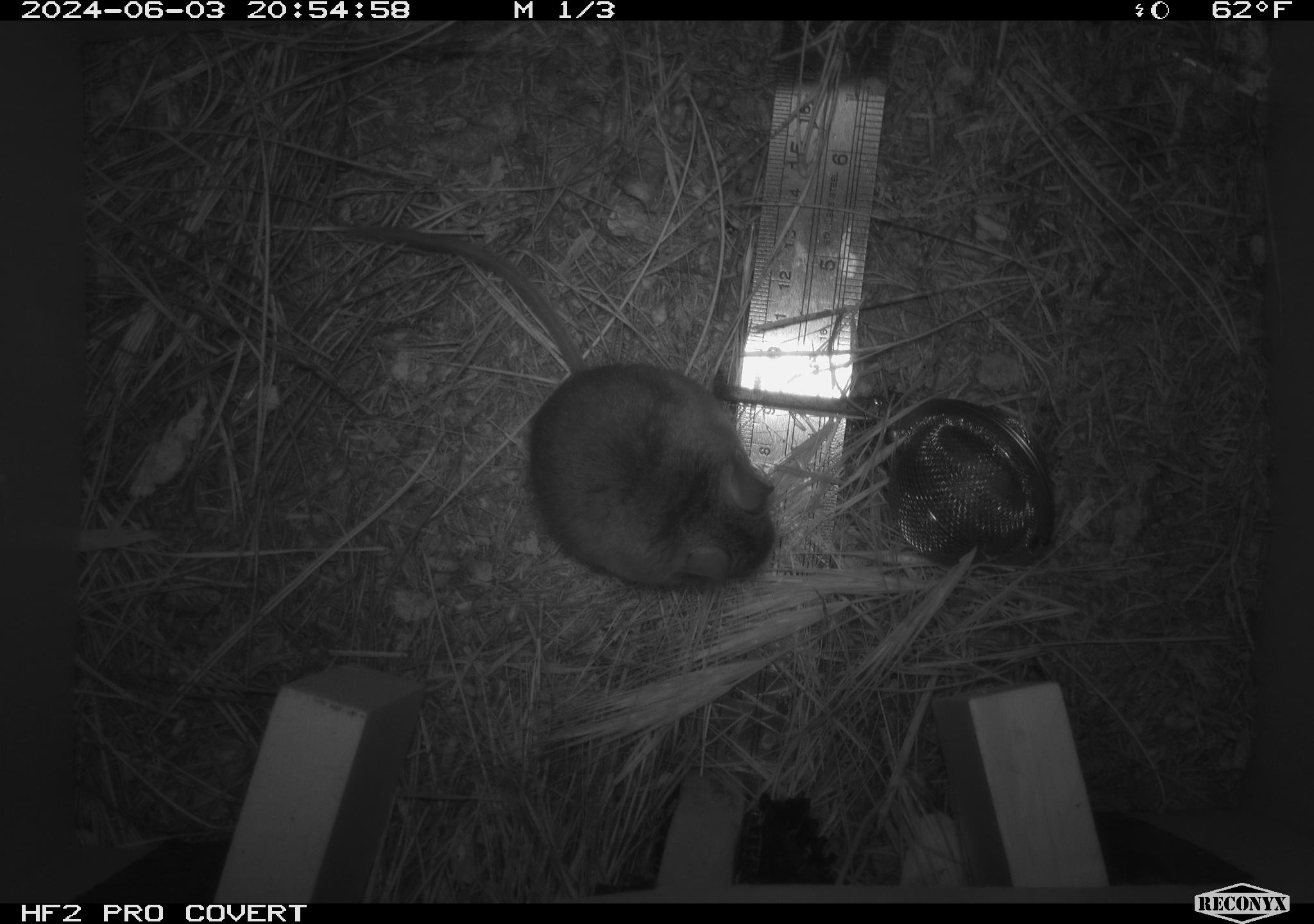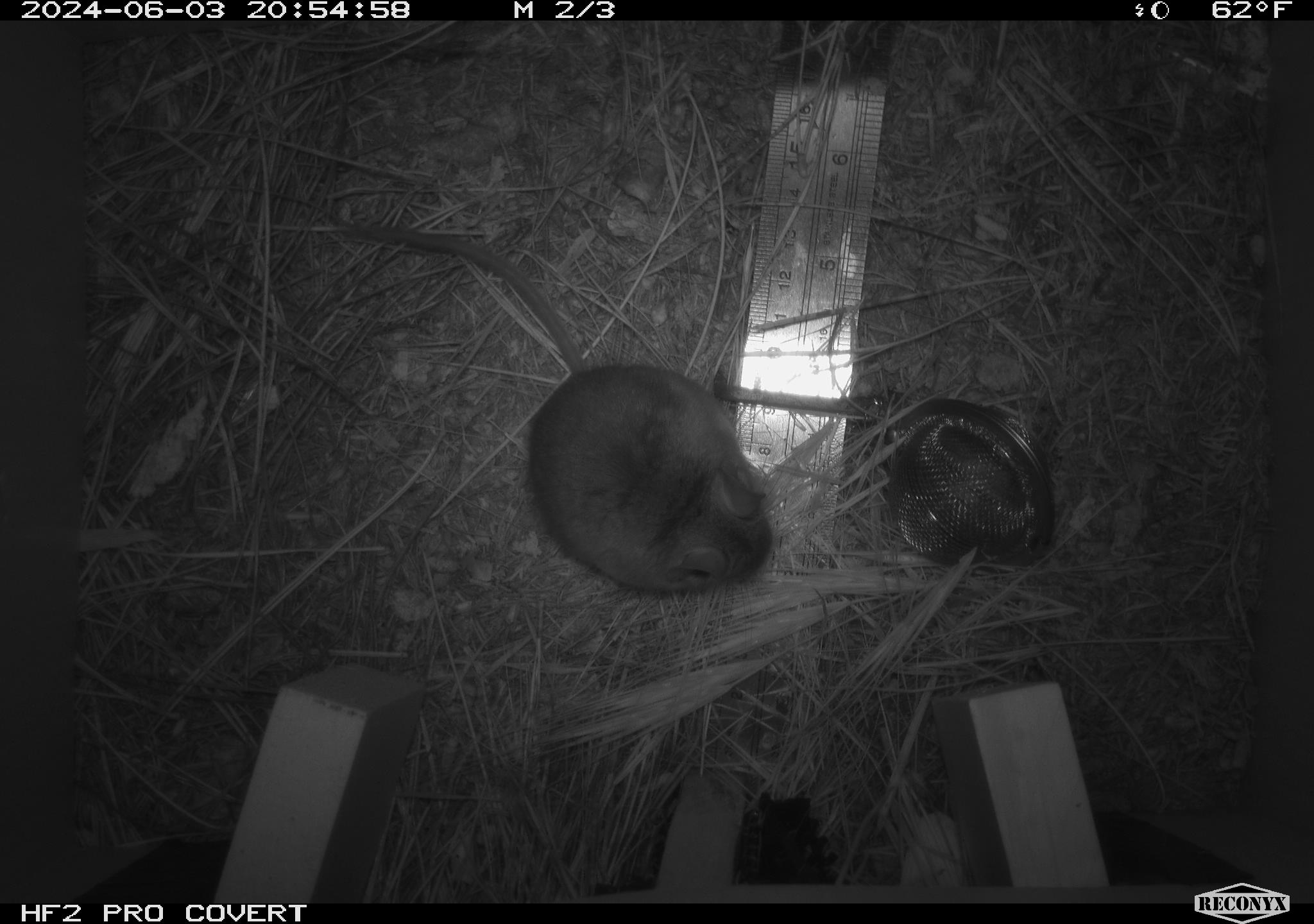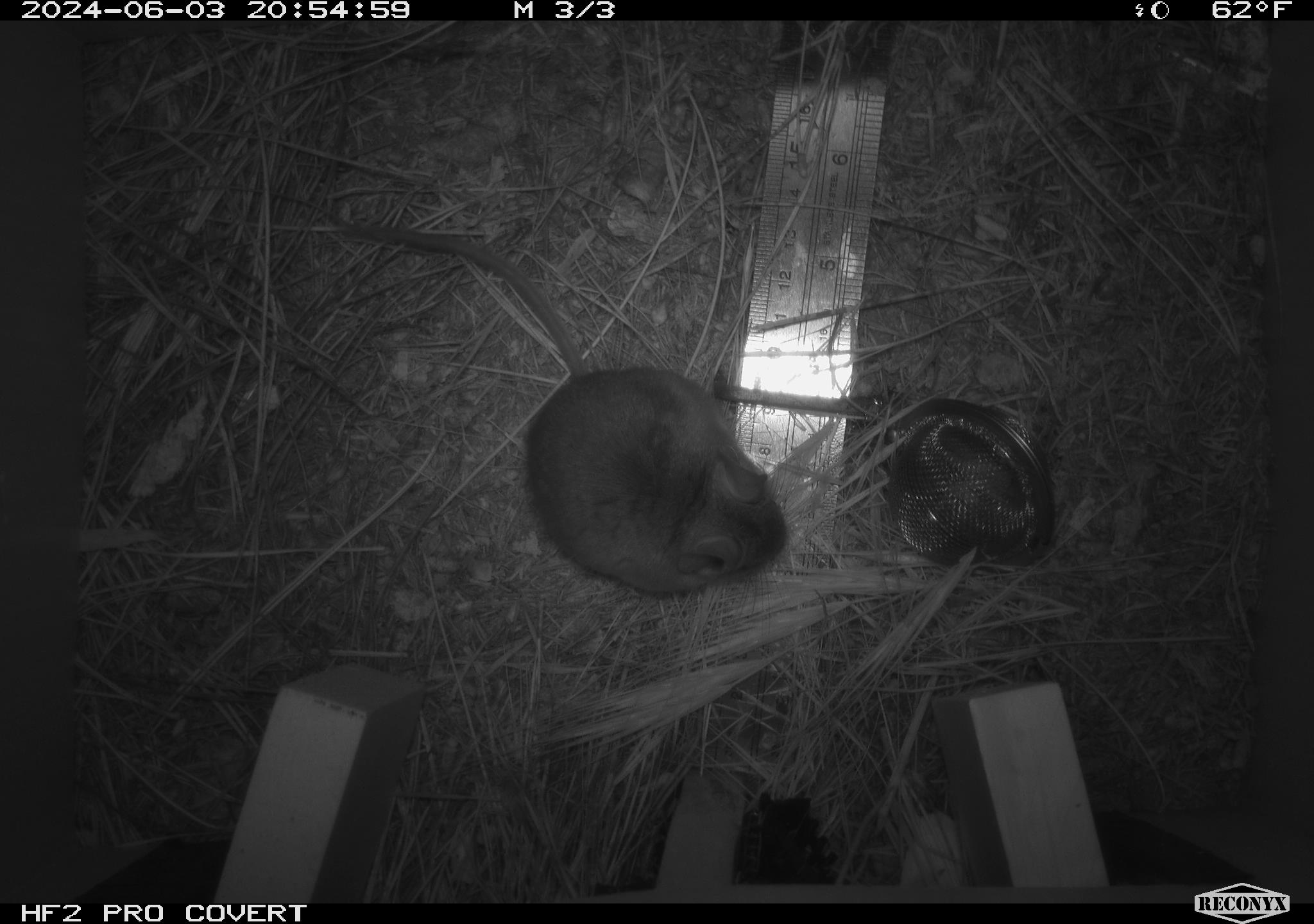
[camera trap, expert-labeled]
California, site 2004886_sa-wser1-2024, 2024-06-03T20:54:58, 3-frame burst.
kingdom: Animalia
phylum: Chordata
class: Mammalia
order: Rodentia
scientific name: Rodentia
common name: mouse species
Mouse species (Rodentia).